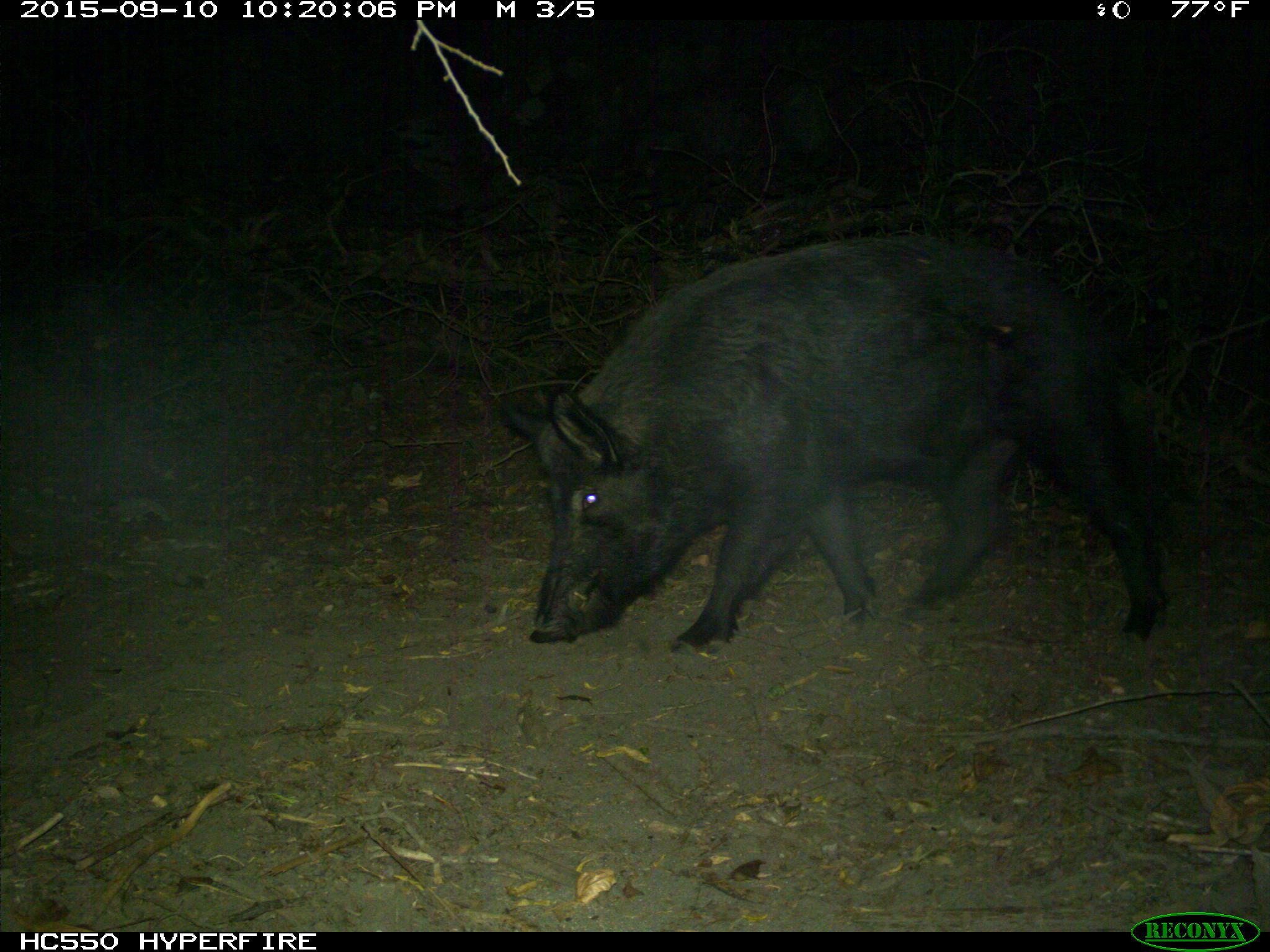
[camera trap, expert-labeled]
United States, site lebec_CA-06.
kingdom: Animalia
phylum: Chordata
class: Mammalia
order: Artiodactyla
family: Suidae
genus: Sus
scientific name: Sus scrofa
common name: wild boar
Sus scrofa (wild boar).